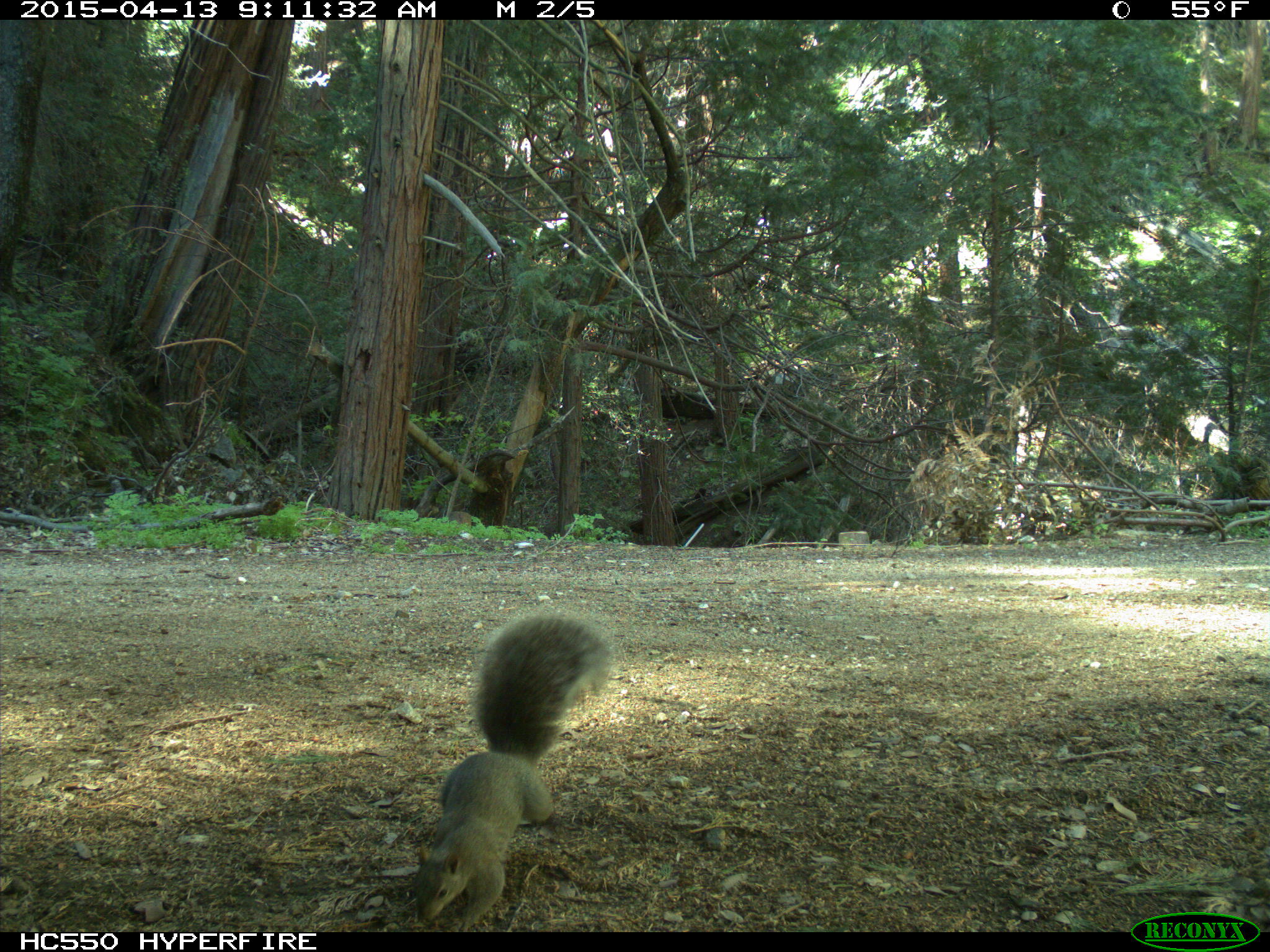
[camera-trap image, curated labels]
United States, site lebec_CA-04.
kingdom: Animalia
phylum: Chordata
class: Mammalia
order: Rodentia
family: Sciuridae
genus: Sciurus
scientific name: Sciurus carolinensis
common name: eastern gray squirrel